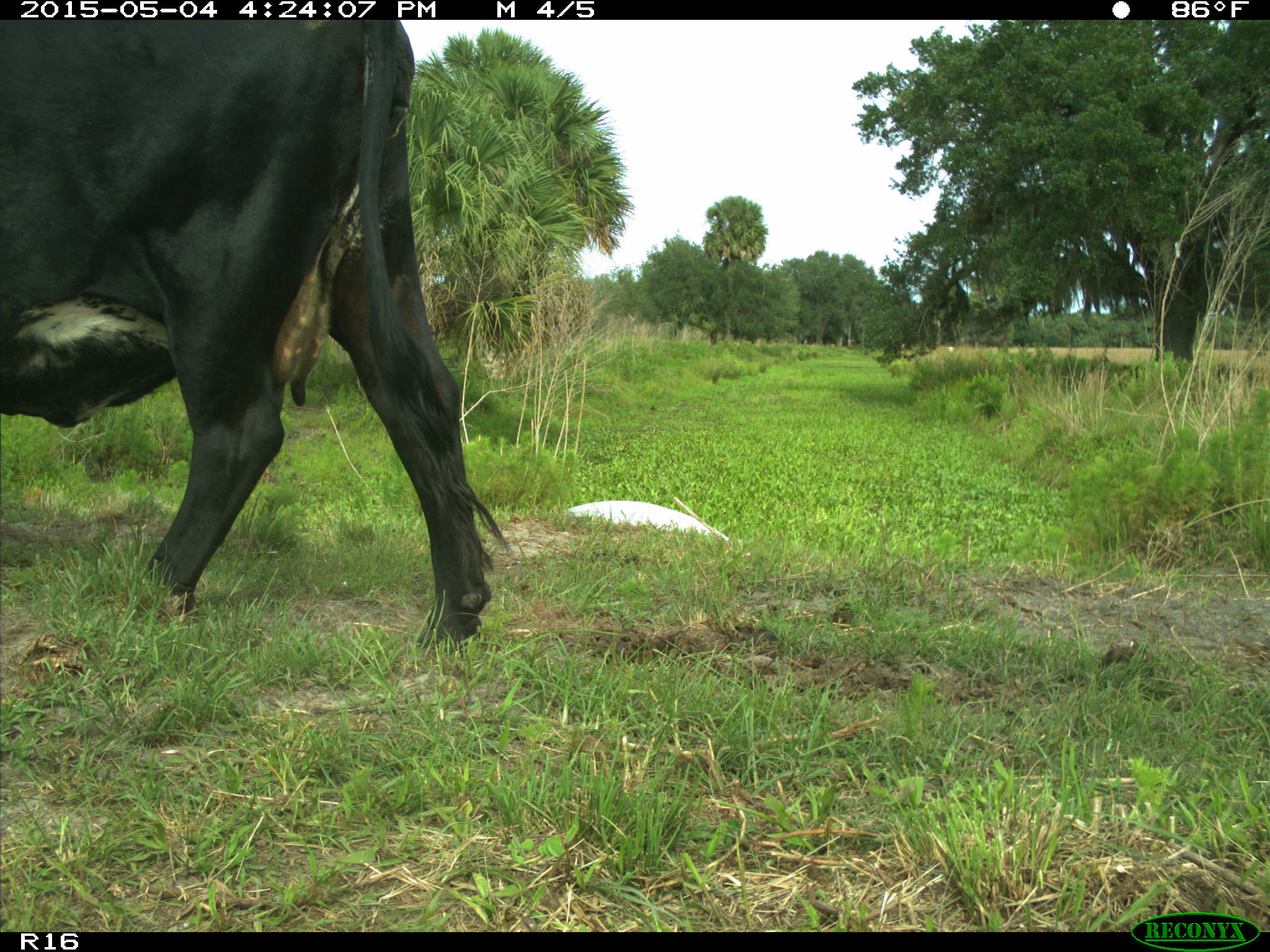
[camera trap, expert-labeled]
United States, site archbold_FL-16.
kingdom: Animalia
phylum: Chordata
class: Mammalia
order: Artiodactyla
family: Bovidae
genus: Bos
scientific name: Bos taurus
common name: domestic cow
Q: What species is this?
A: Bos taurus (domestic cow).